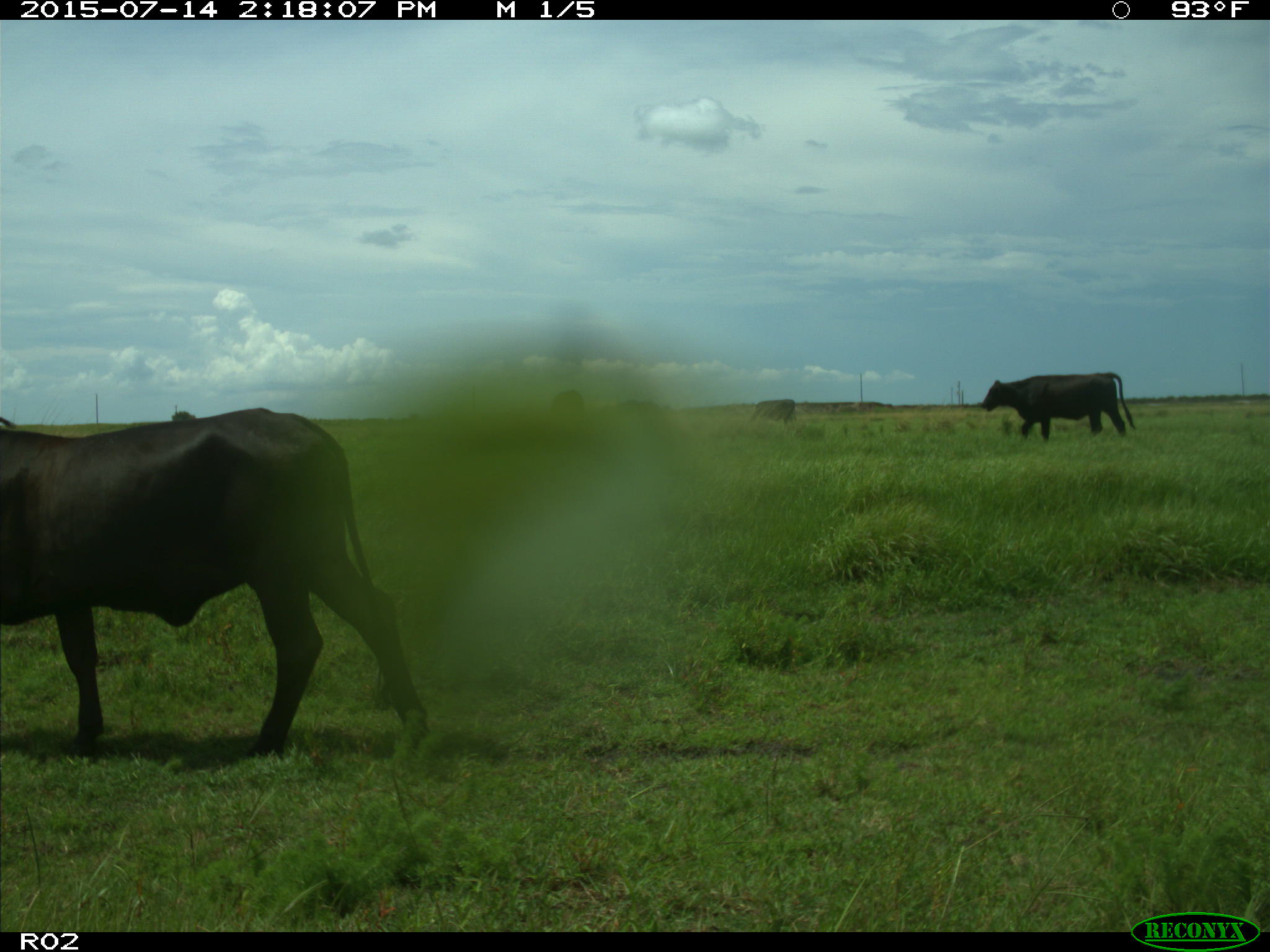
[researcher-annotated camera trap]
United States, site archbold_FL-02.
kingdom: Animalia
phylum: Chordata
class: Mammalia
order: Artiodactyla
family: Bovidae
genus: Bos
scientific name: Bos taurus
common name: domestic cow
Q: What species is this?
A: Bos taurus (domestic cow).